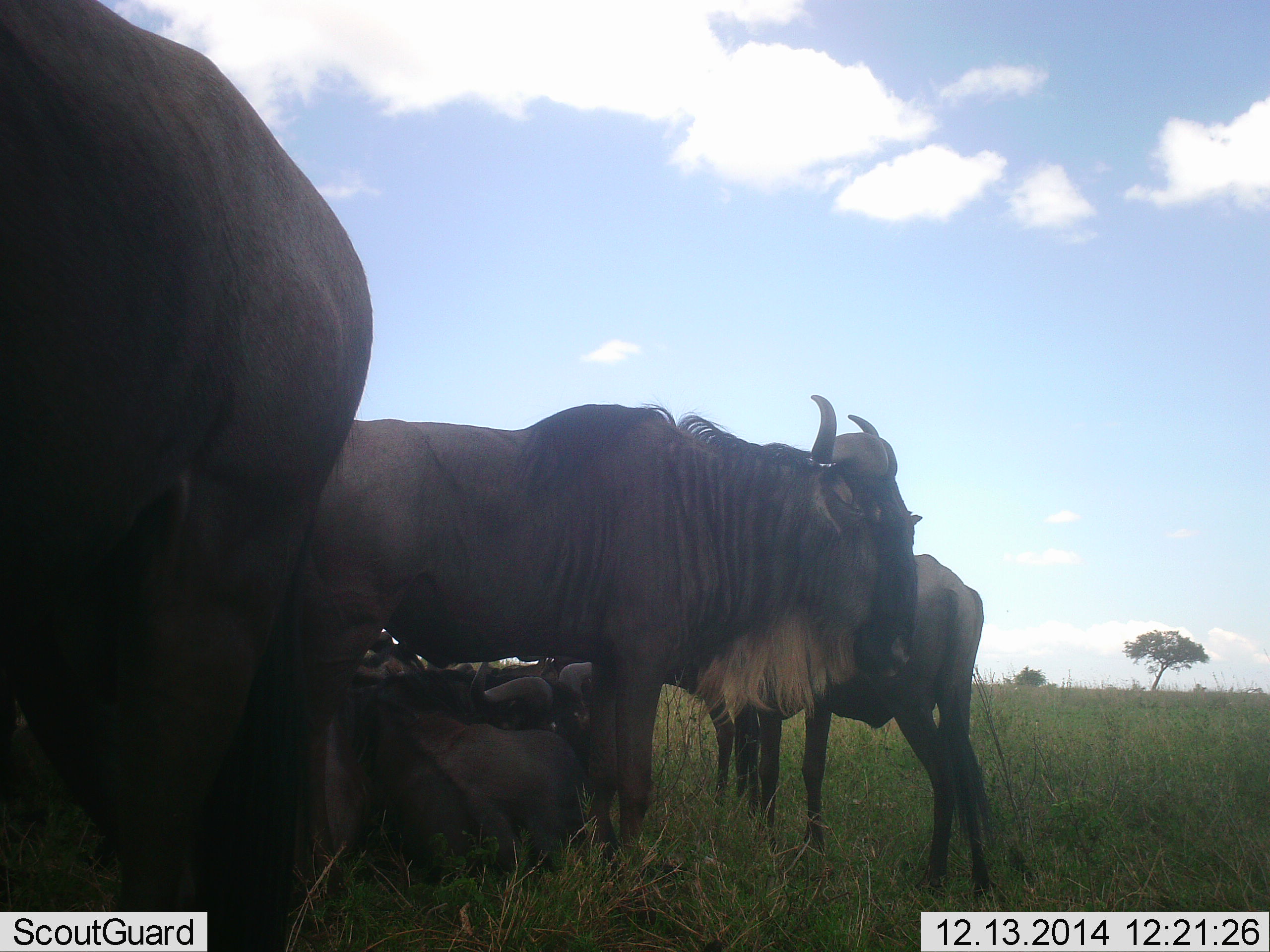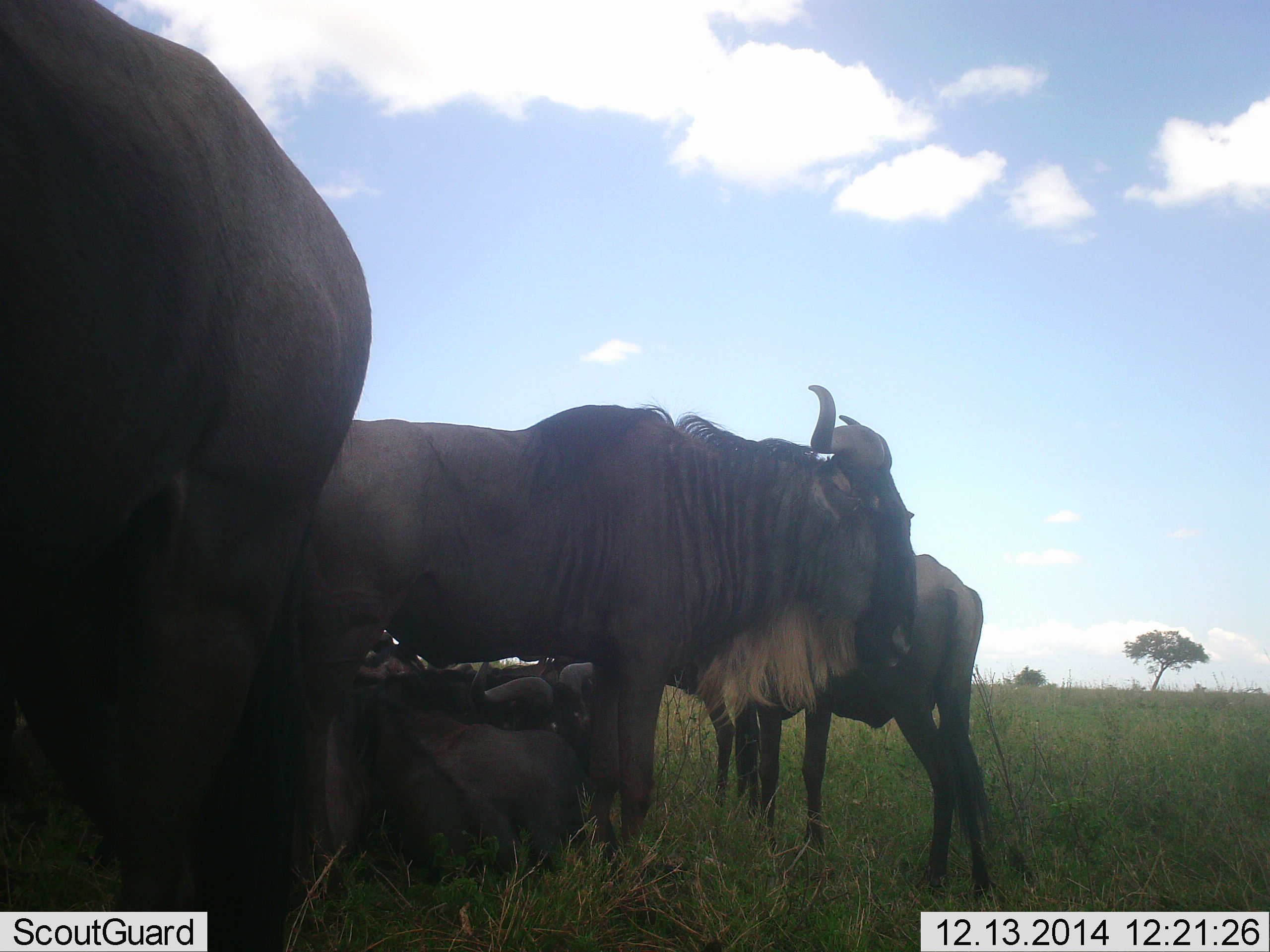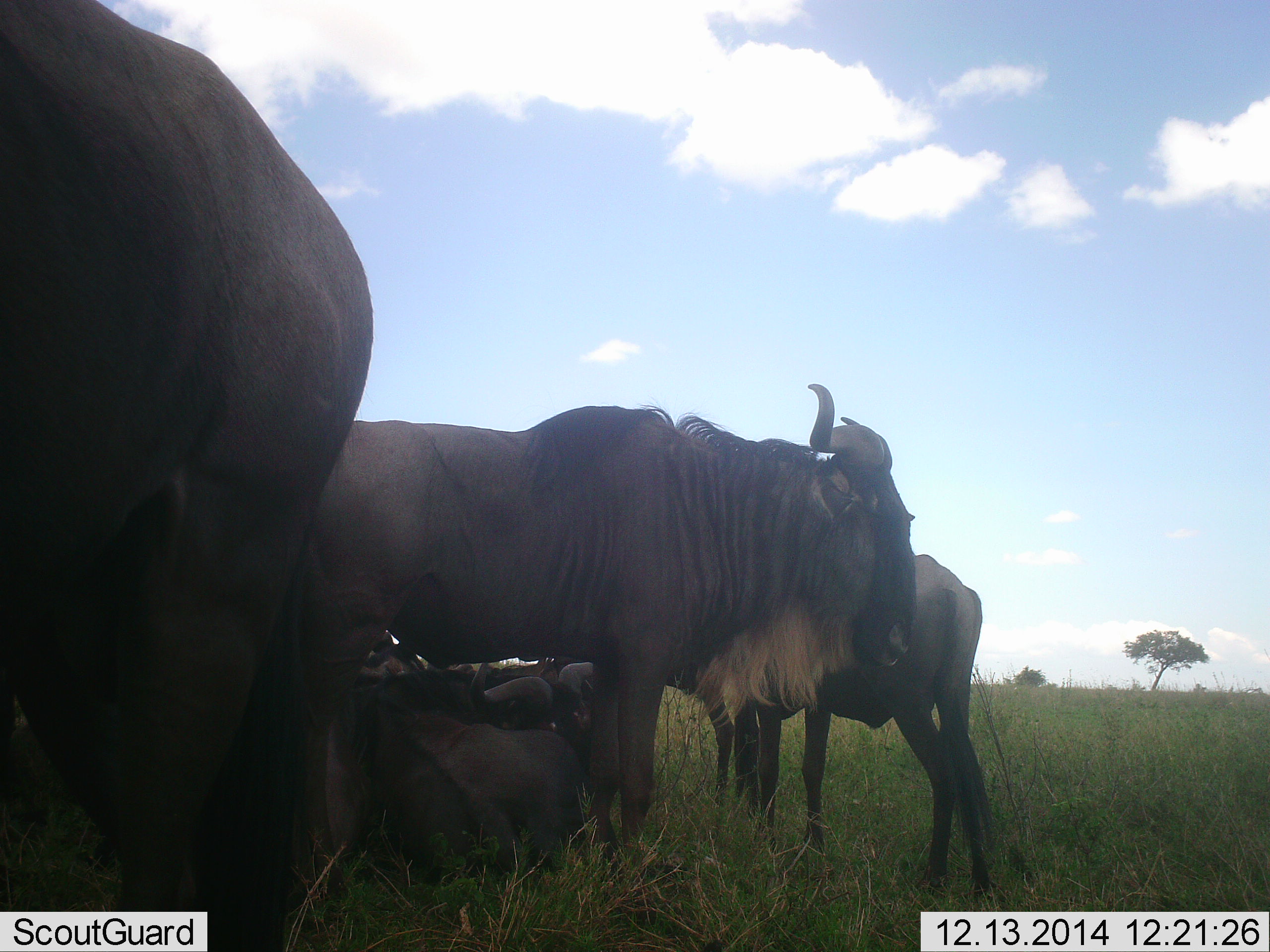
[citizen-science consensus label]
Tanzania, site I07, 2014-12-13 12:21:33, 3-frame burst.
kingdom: Animalia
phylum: Chordata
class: Mammalia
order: Artiodactyla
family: Bovidae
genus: Connochaetes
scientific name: Connochaetes taurinus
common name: blue wildebeest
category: wildebeest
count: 6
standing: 60%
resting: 100%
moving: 0%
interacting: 10%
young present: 10%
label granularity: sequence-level